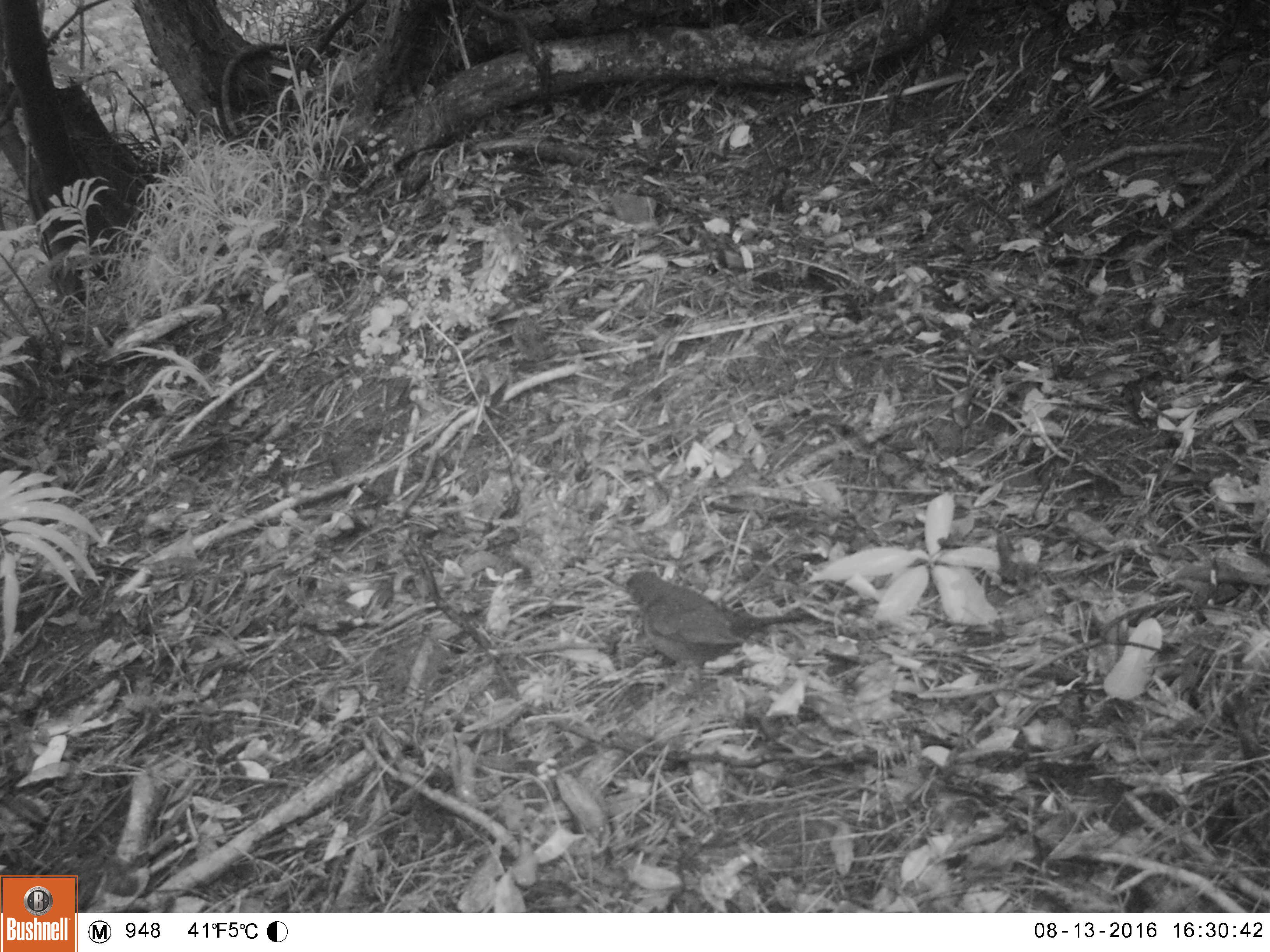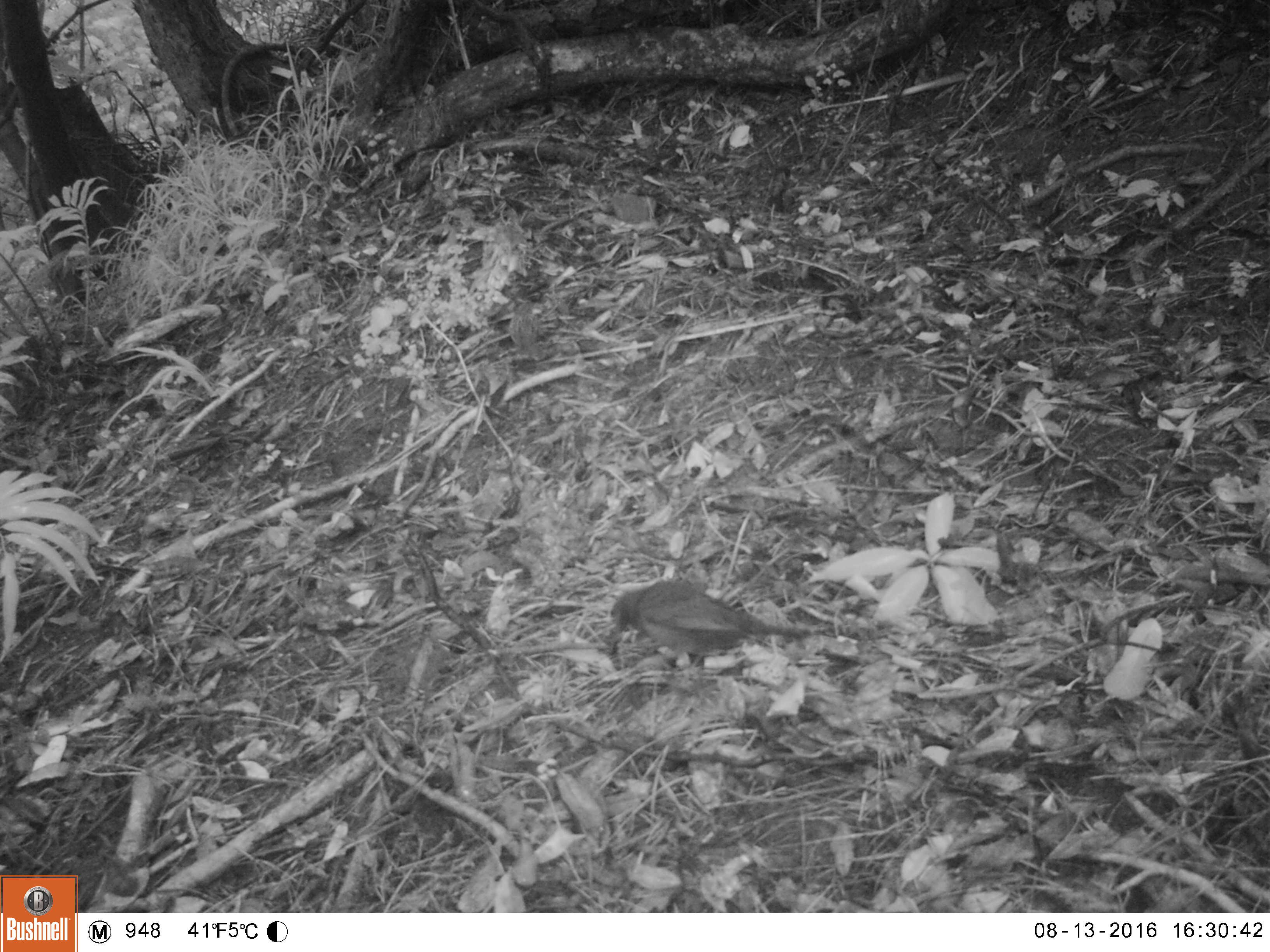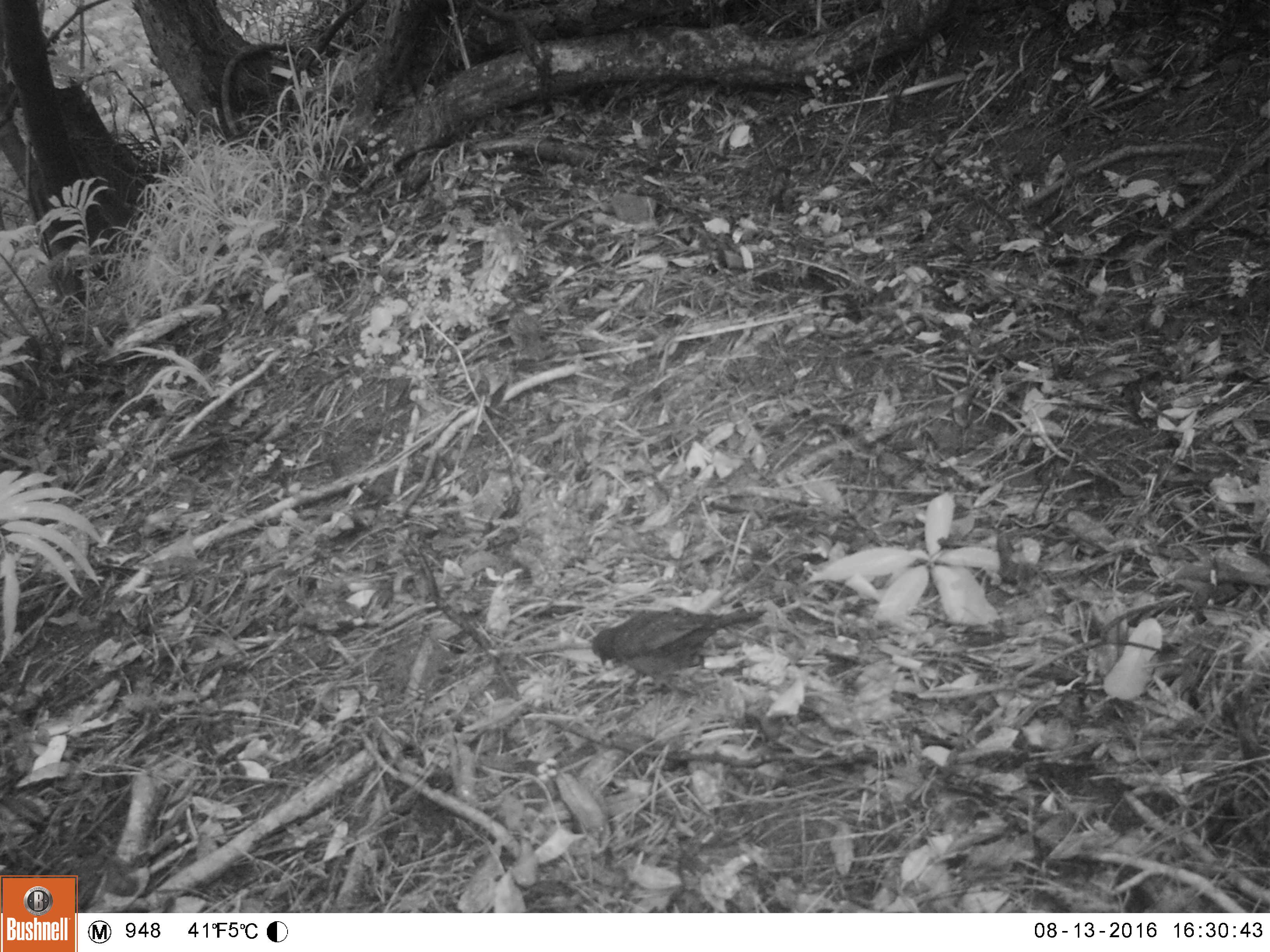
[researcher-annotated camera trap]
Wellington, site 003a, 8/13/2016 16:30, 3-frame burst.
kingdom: Animalia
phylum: Chordata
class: Aves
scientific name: Aves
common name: bird